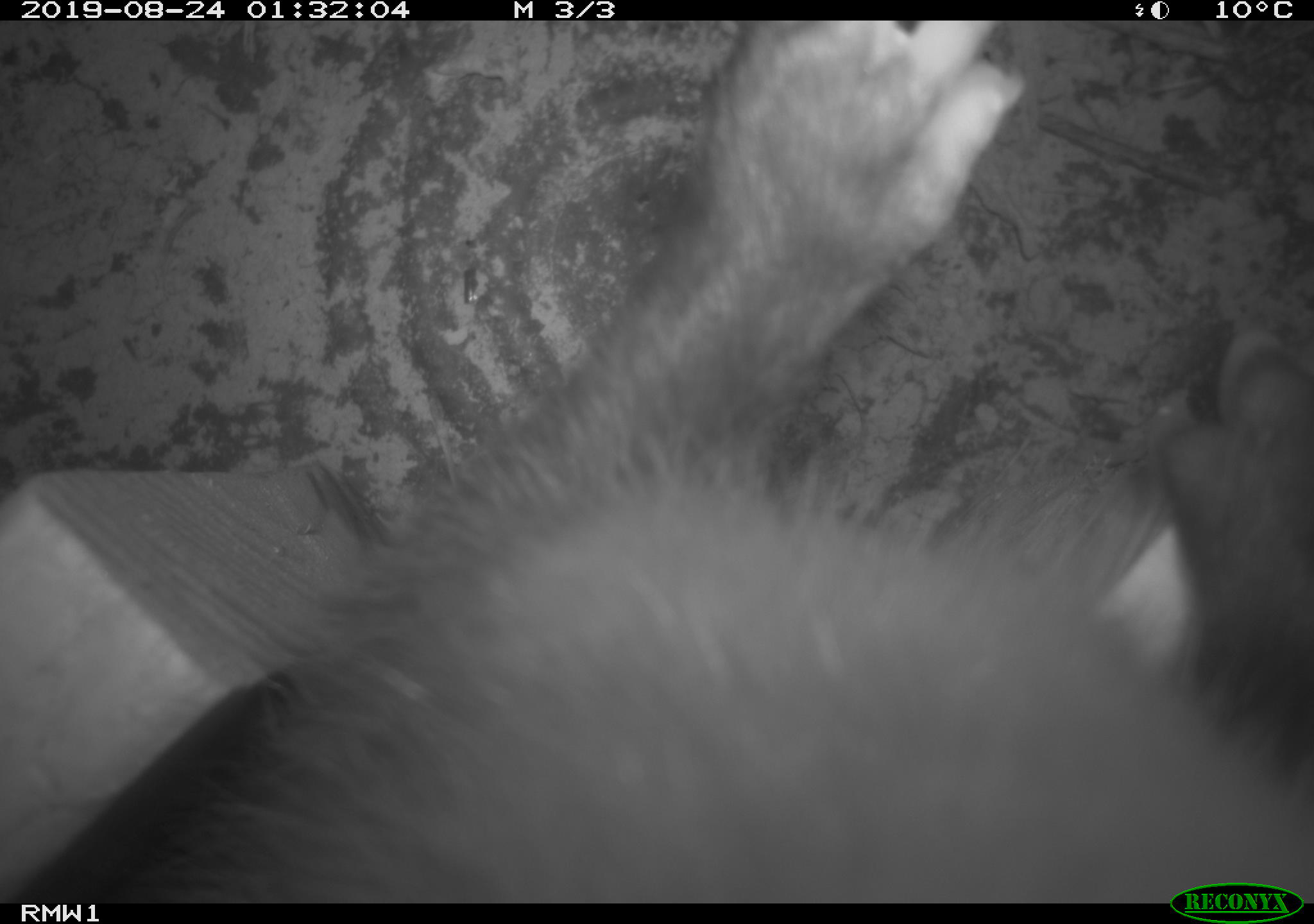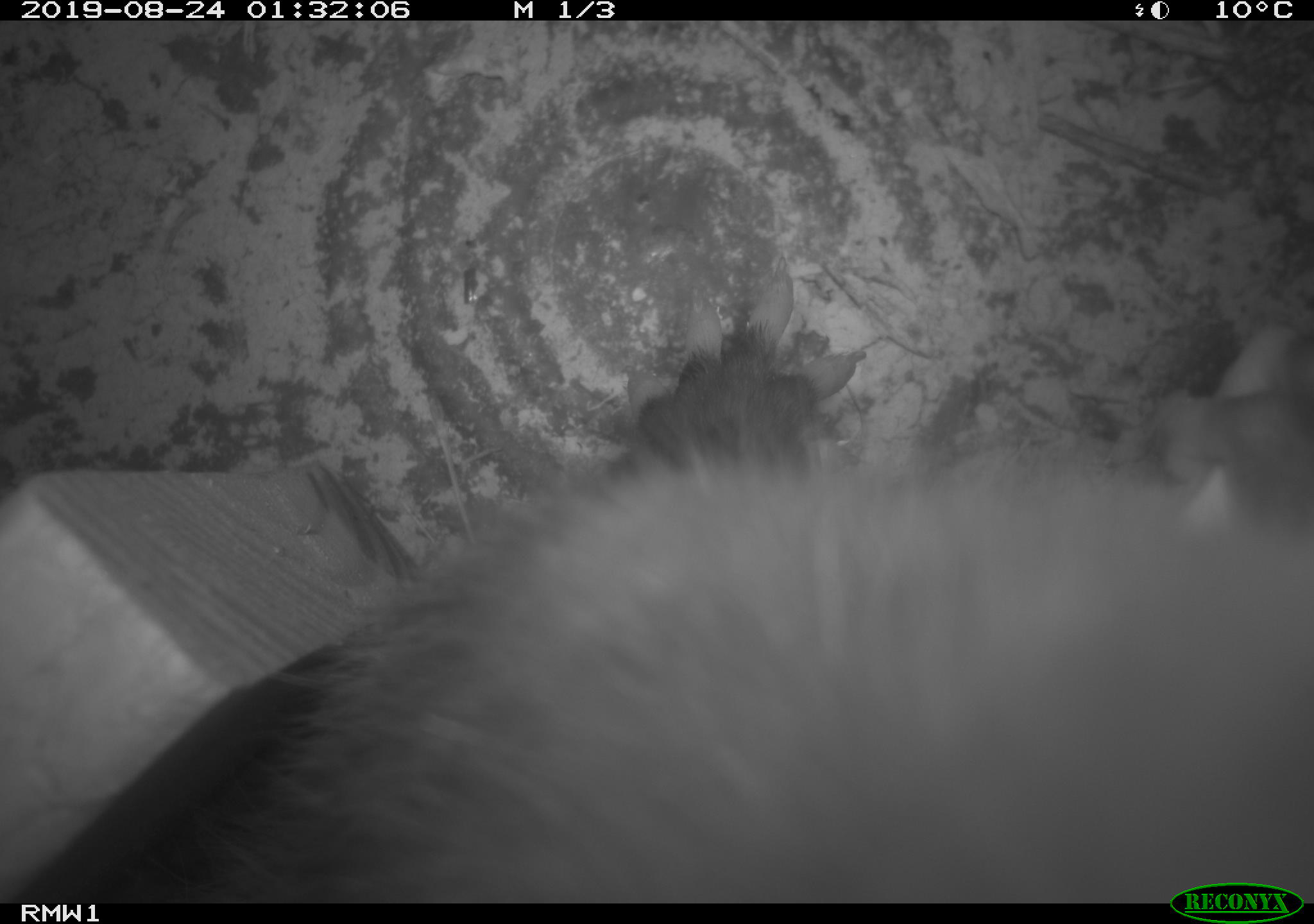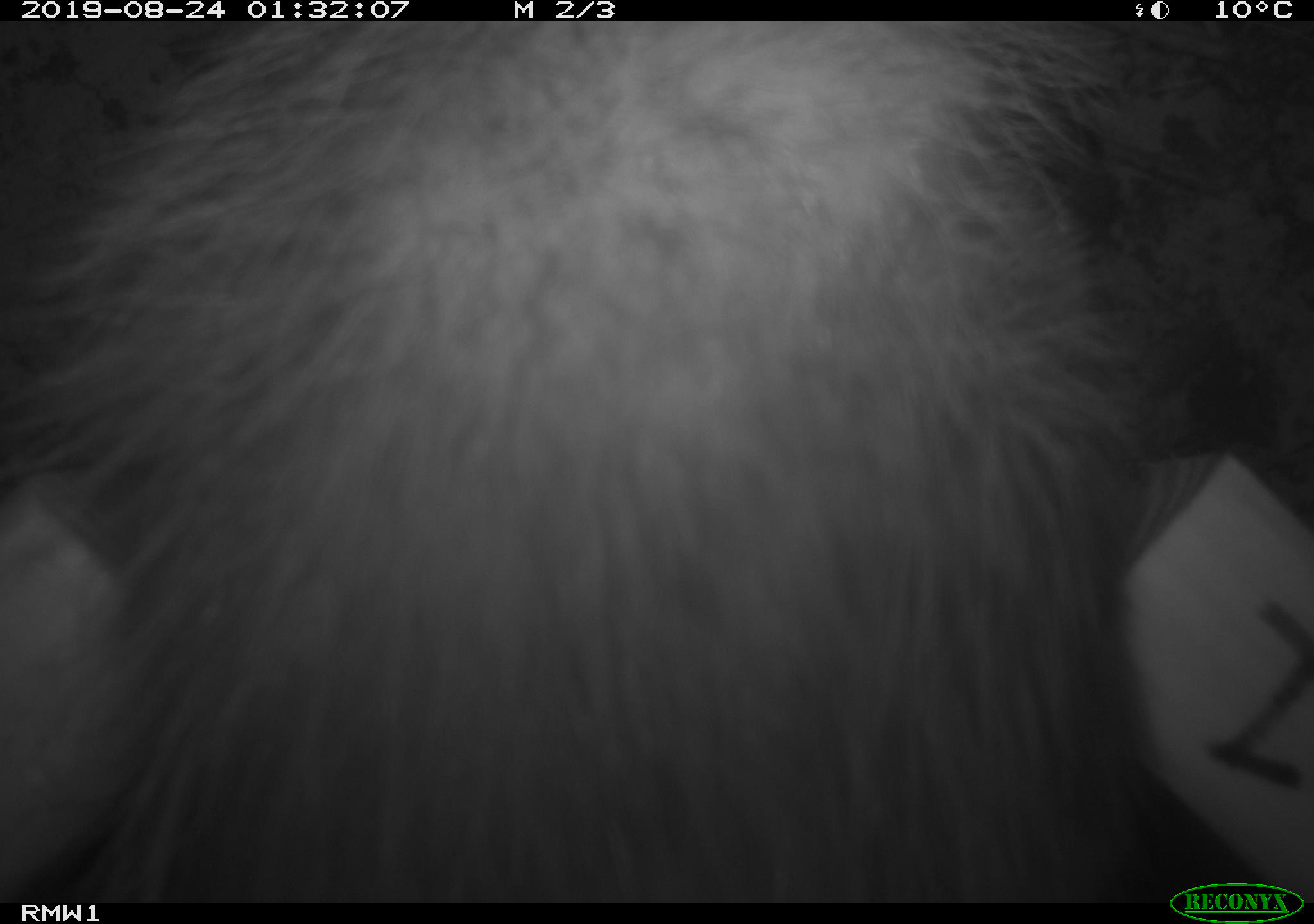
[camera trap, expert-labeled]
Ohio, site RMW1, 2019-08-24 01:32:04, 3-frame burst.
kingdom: Animalia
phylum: Chordata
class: Mammalia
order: Didelphimorphia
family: Didelphidae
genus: Didelphis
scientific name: Didelphis virginiana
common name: virginia opossum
Virginia opossum (Didelphis virginiana).